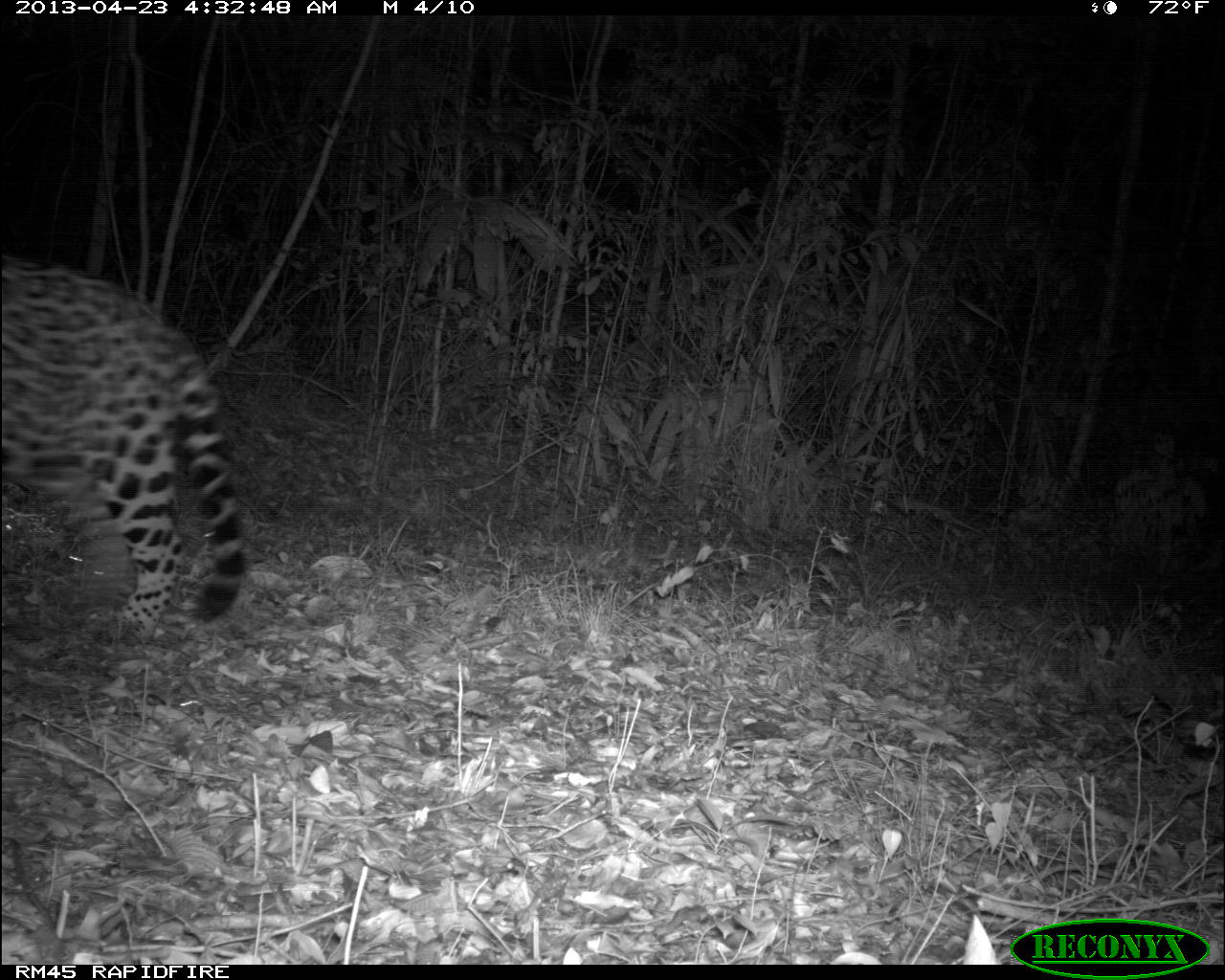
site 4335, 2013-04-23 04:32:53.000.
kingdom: Animalia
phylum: Chordata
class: Mammalia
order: Carnivora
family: Felidae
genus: Panthera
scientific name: Panthera onca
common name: jaguar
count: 1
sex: male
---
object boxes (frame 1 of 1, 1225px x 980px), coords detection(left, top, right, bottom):
panthera onca: detection(0, 251, 248, 647)